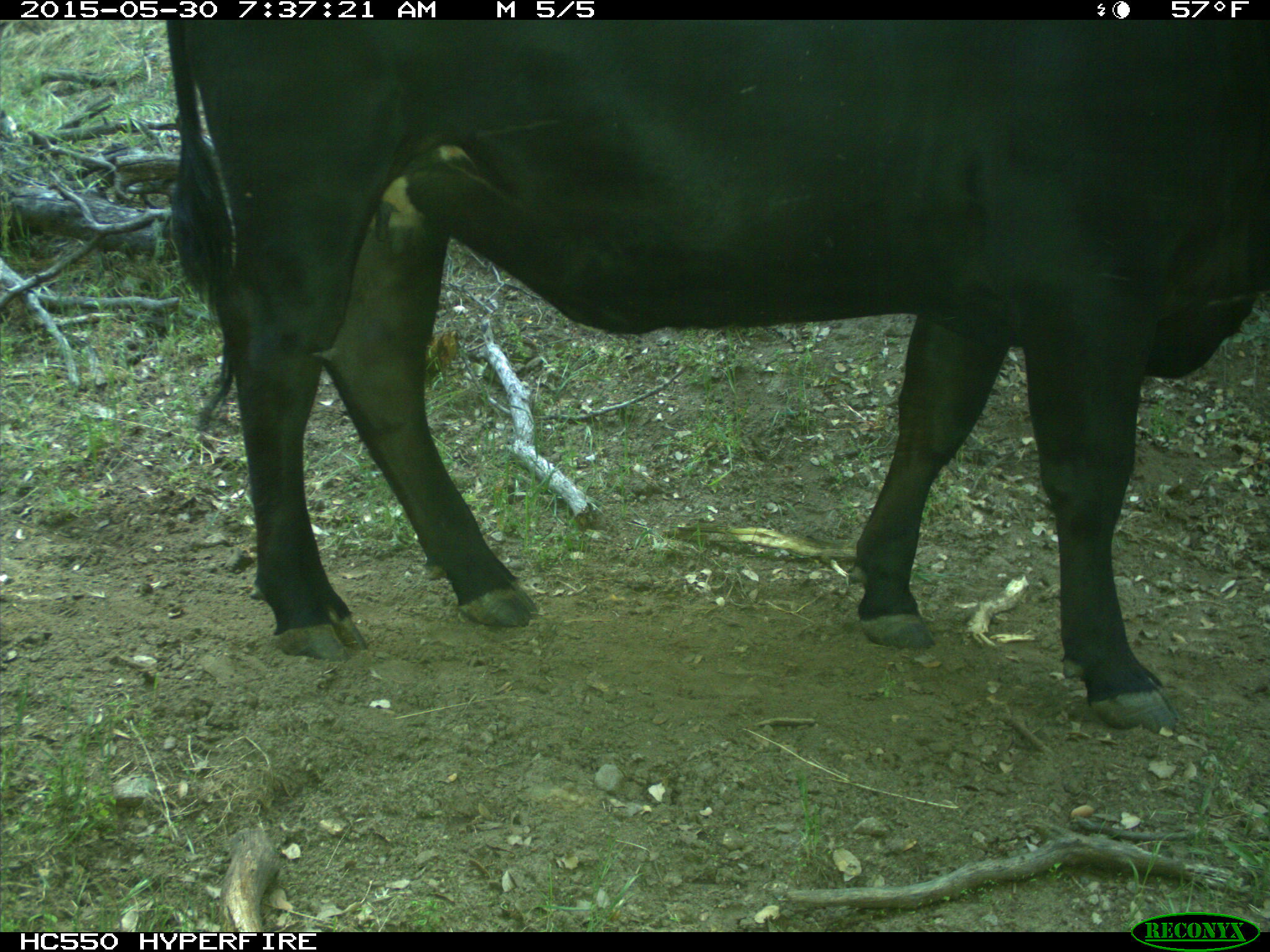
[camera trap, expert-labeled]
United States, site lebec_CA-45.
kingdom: Animalia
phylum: Chordata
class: Mammalia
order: Artiodactyla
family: Bovidae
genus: Bos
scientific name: Bos taurus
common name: domestic cow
Bos taurus (domestic cow).